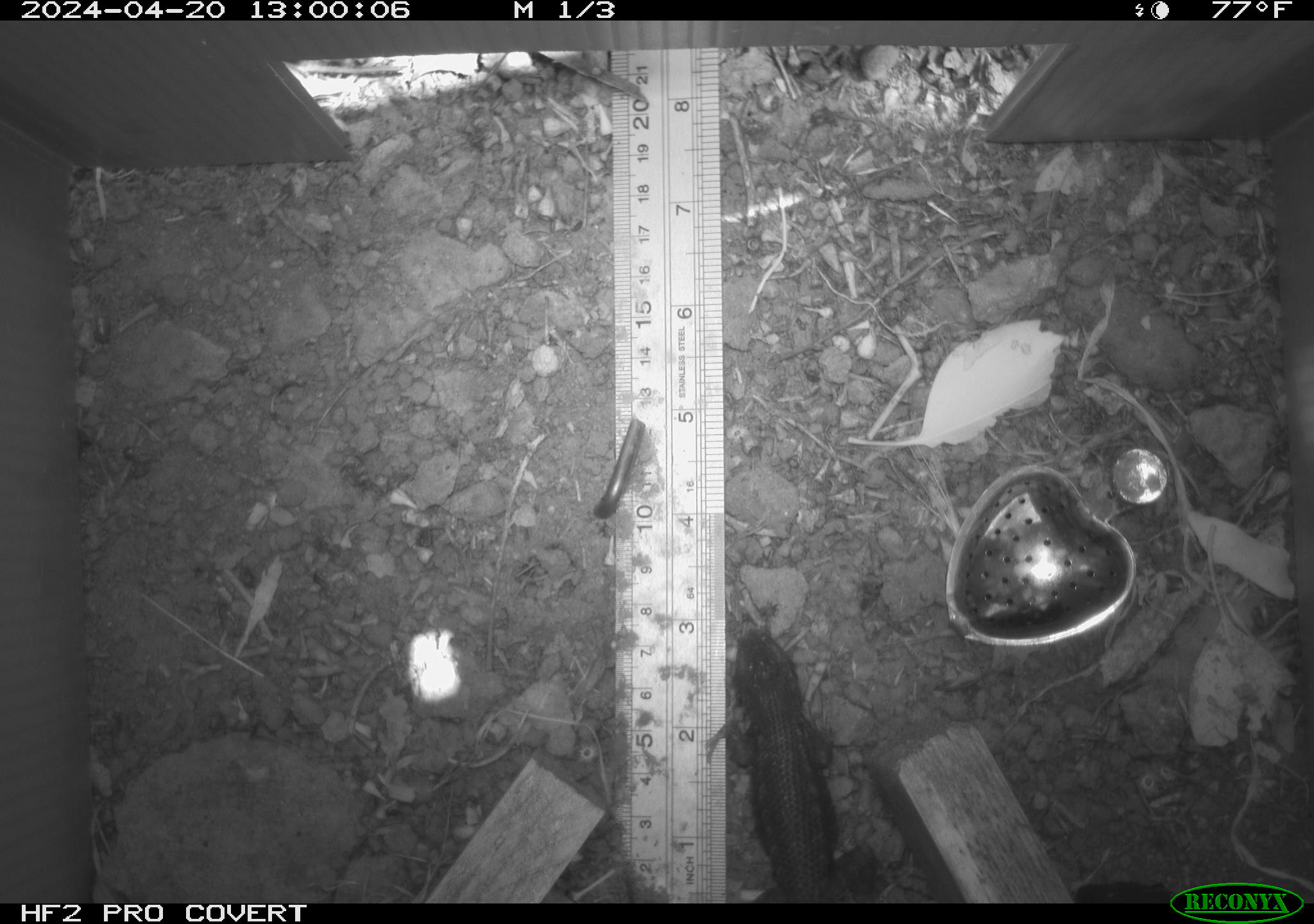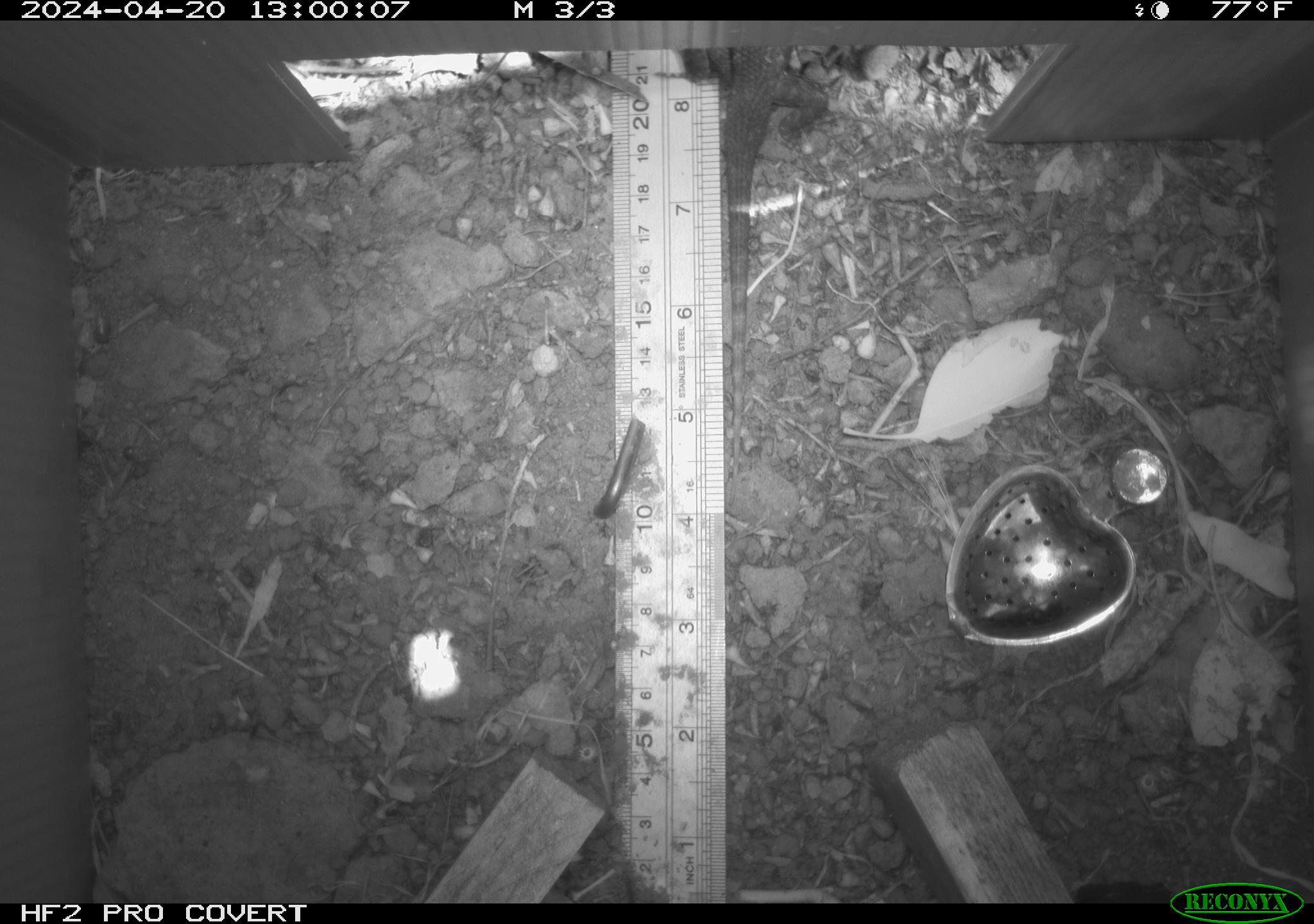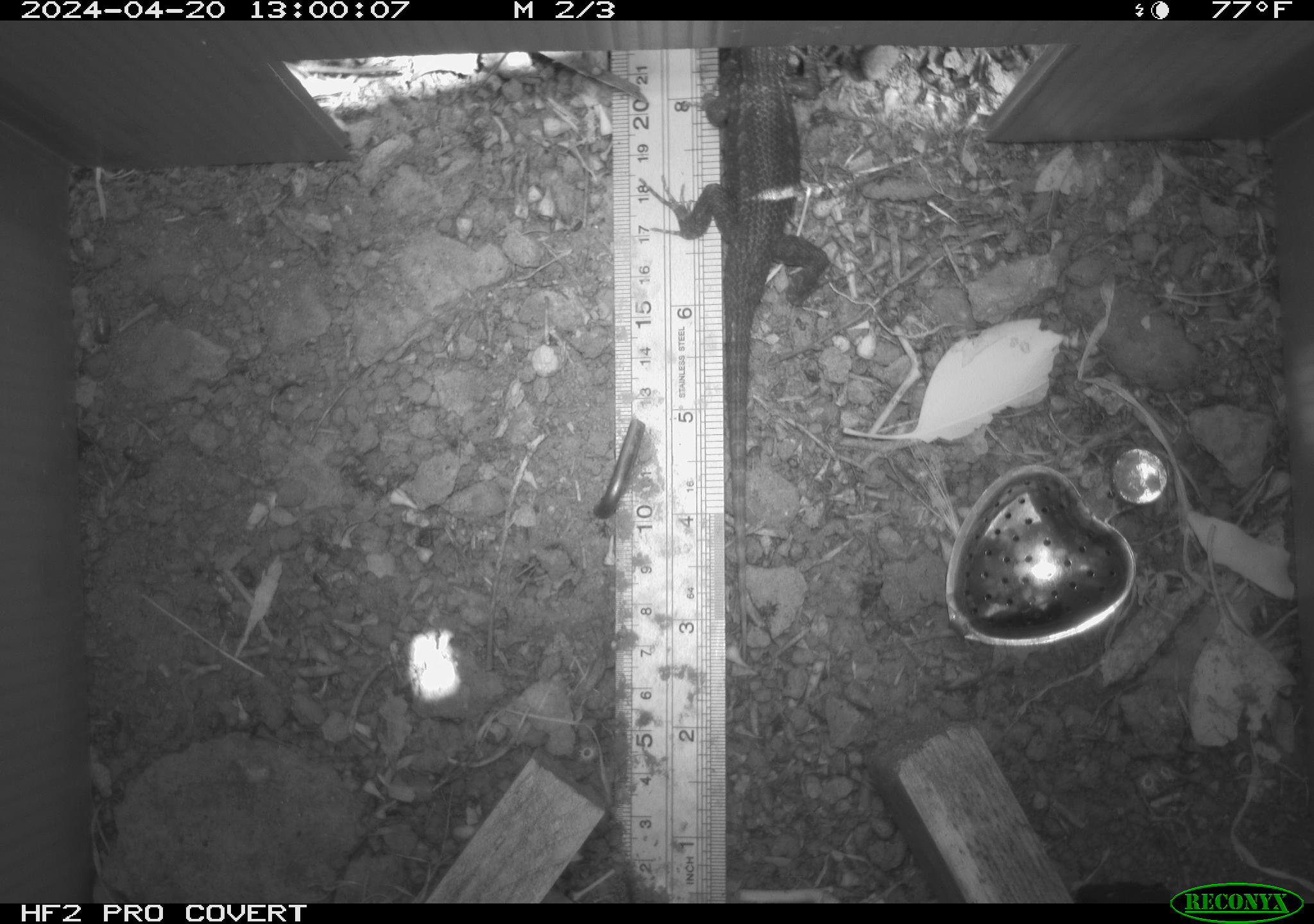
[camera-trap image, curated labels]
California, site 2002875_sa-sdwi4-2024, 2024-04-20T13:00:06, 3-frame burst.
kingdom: Animalia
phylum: Chordata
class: Reptilia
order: Squamata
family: Phrynosomatidae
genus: Sceloporus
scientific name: Sceloporus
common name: spiny lizards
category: sceloporus species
Sceloporus species (spiny lizards) (Sceloporus).